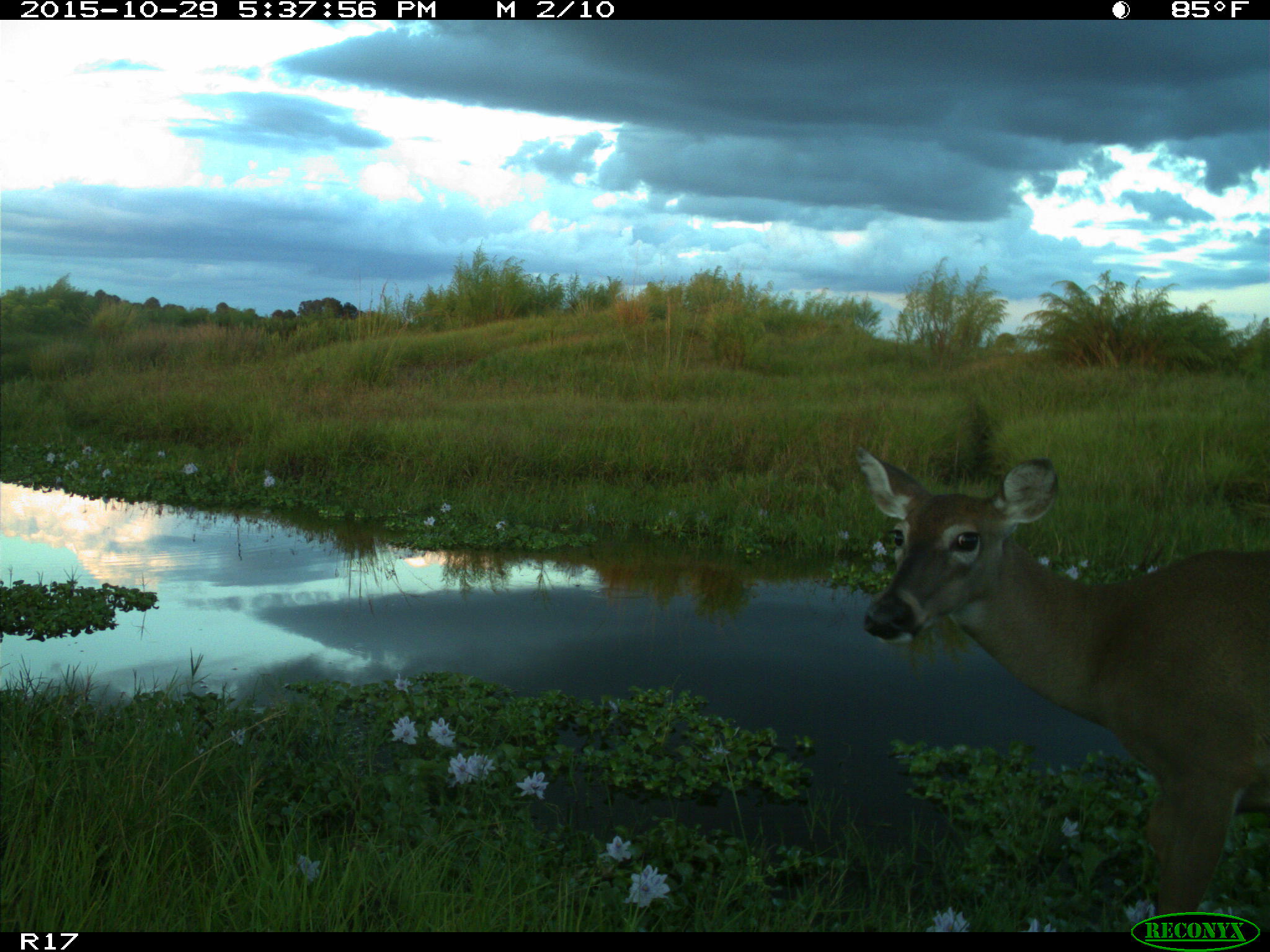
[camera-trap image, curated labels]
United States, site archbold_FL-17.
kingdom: Animalia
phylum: Chordata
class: Mammalia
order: Artiodactyla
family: Cervidae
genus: Odocoileus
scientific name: Odocoileus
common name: deer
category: unidentified deer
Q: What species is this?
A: Unidentified deer (deer) (Odocoileus).